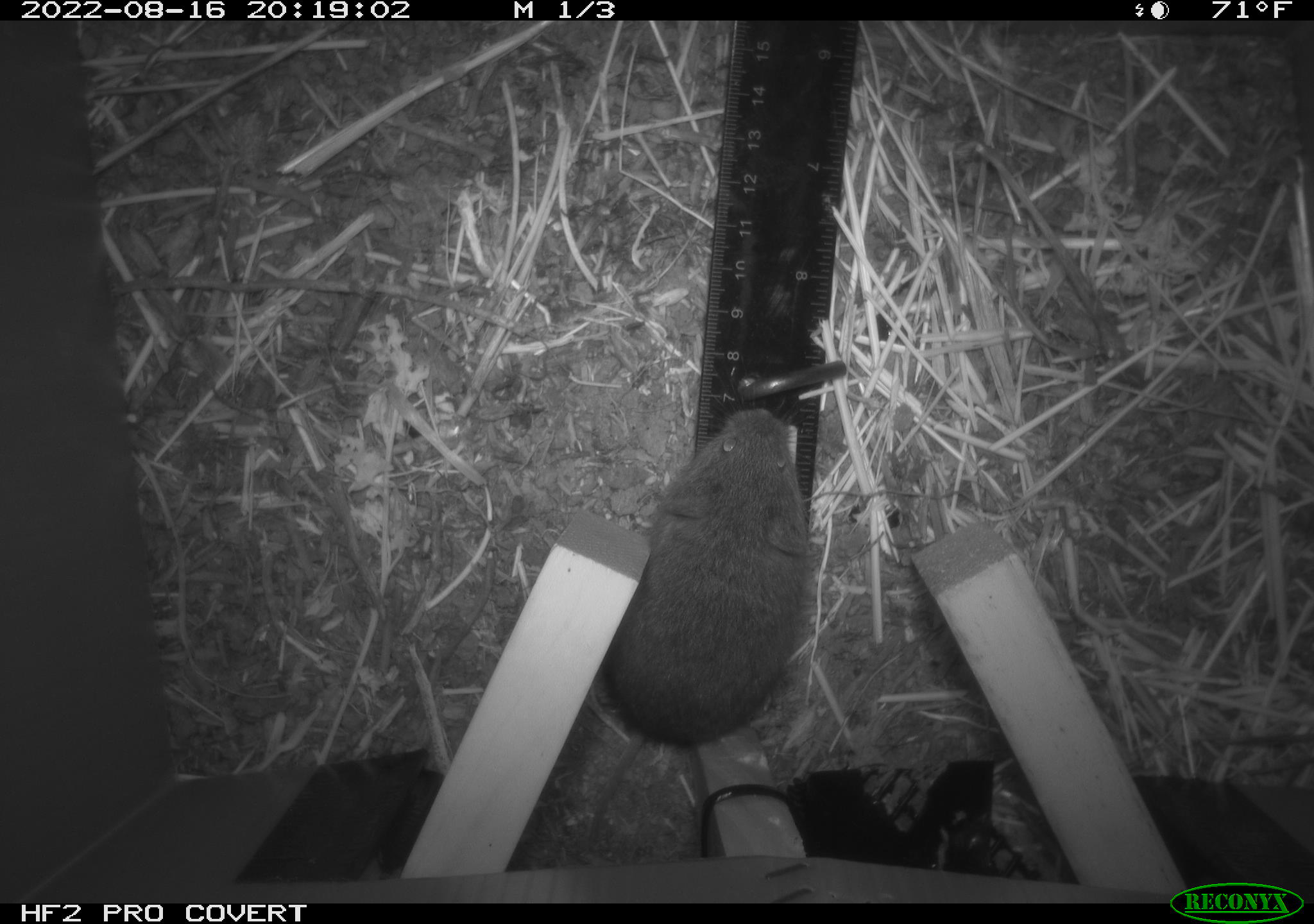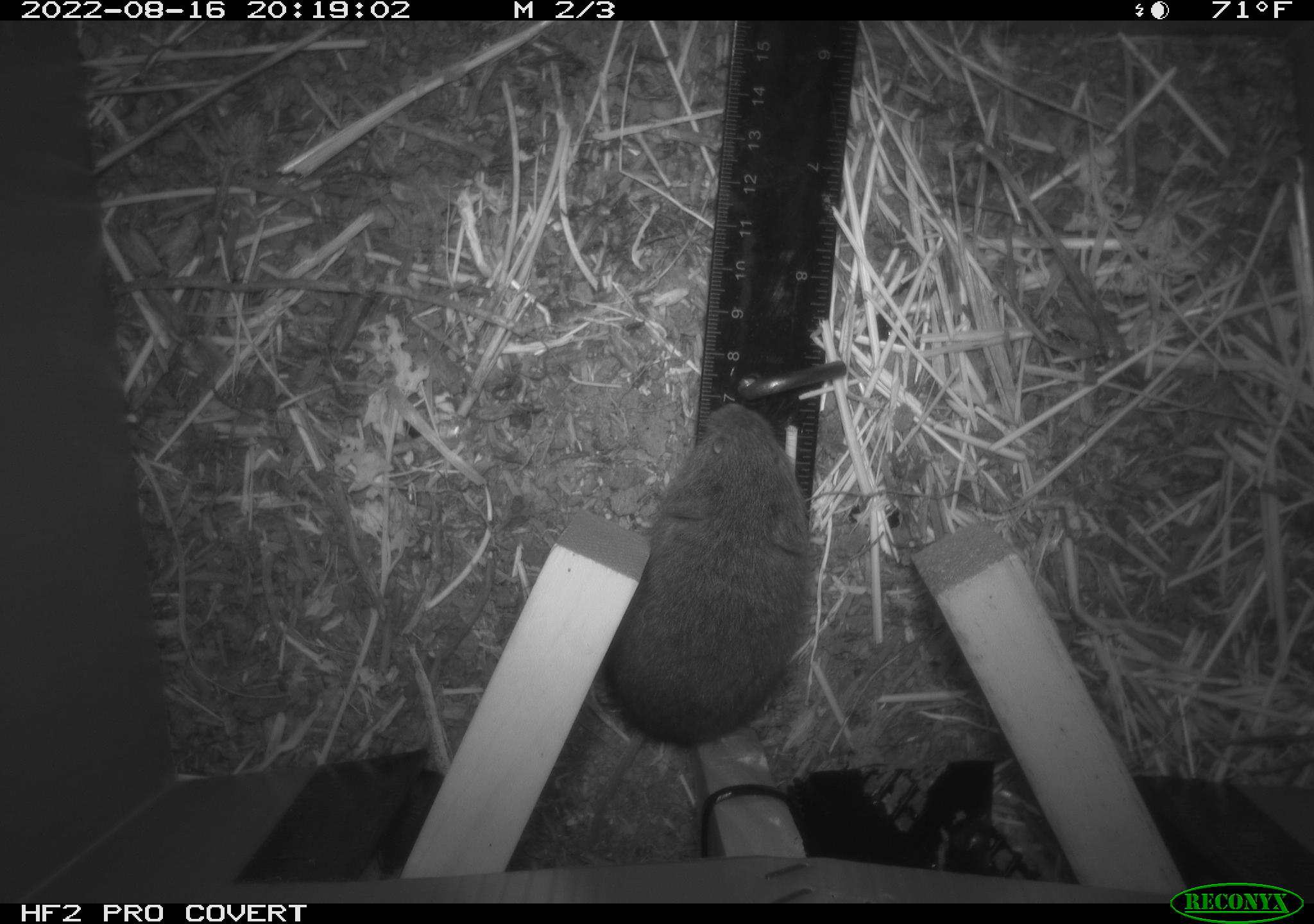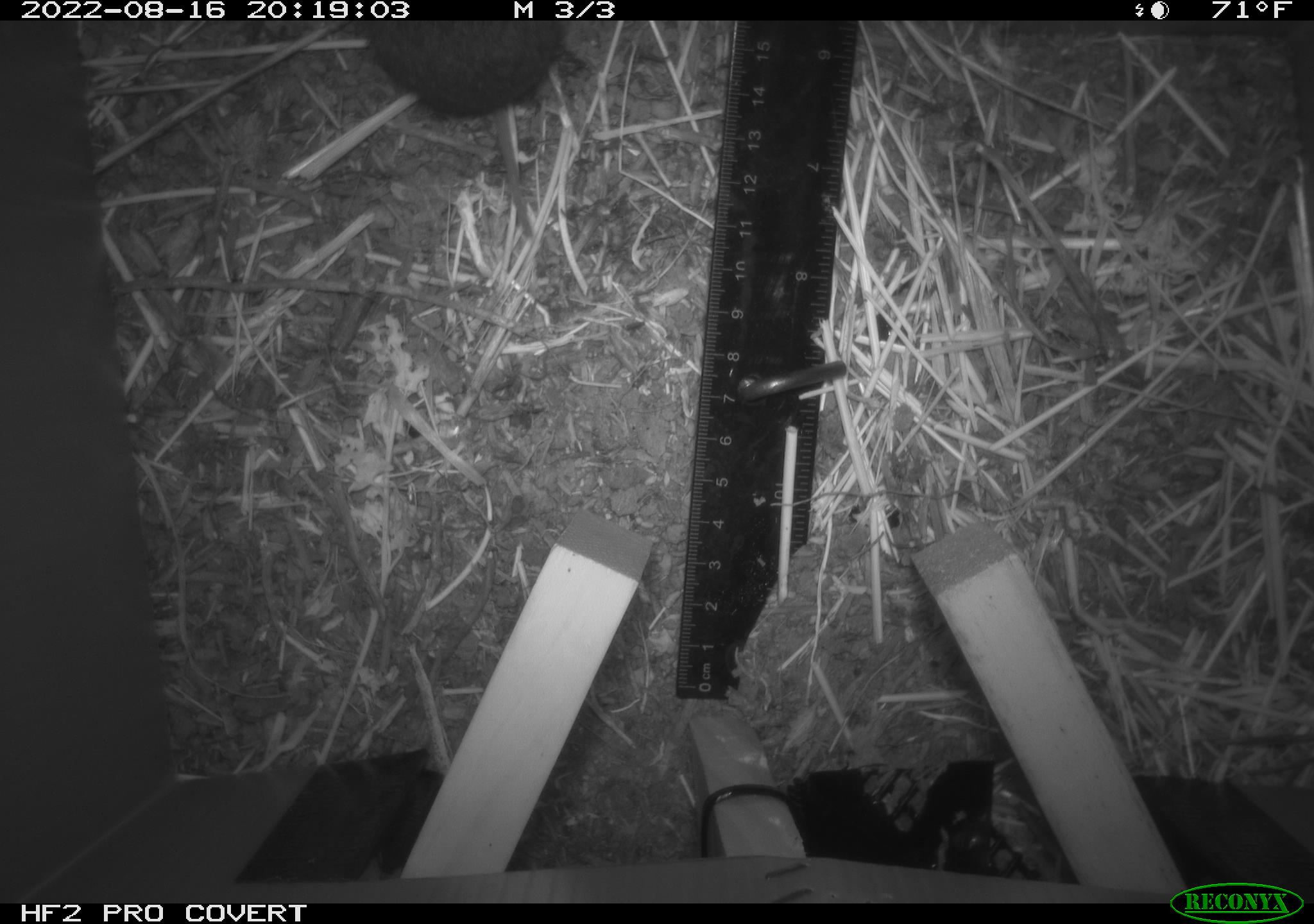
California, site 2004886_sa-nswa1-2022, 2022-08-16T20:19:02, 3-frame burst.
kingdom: Animalia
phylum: Chordata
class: Mammalia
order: Rodentia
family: Cricetidae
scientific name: Cricetidae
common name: hamsters, voles, lemmings, and allies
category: cricetidae family